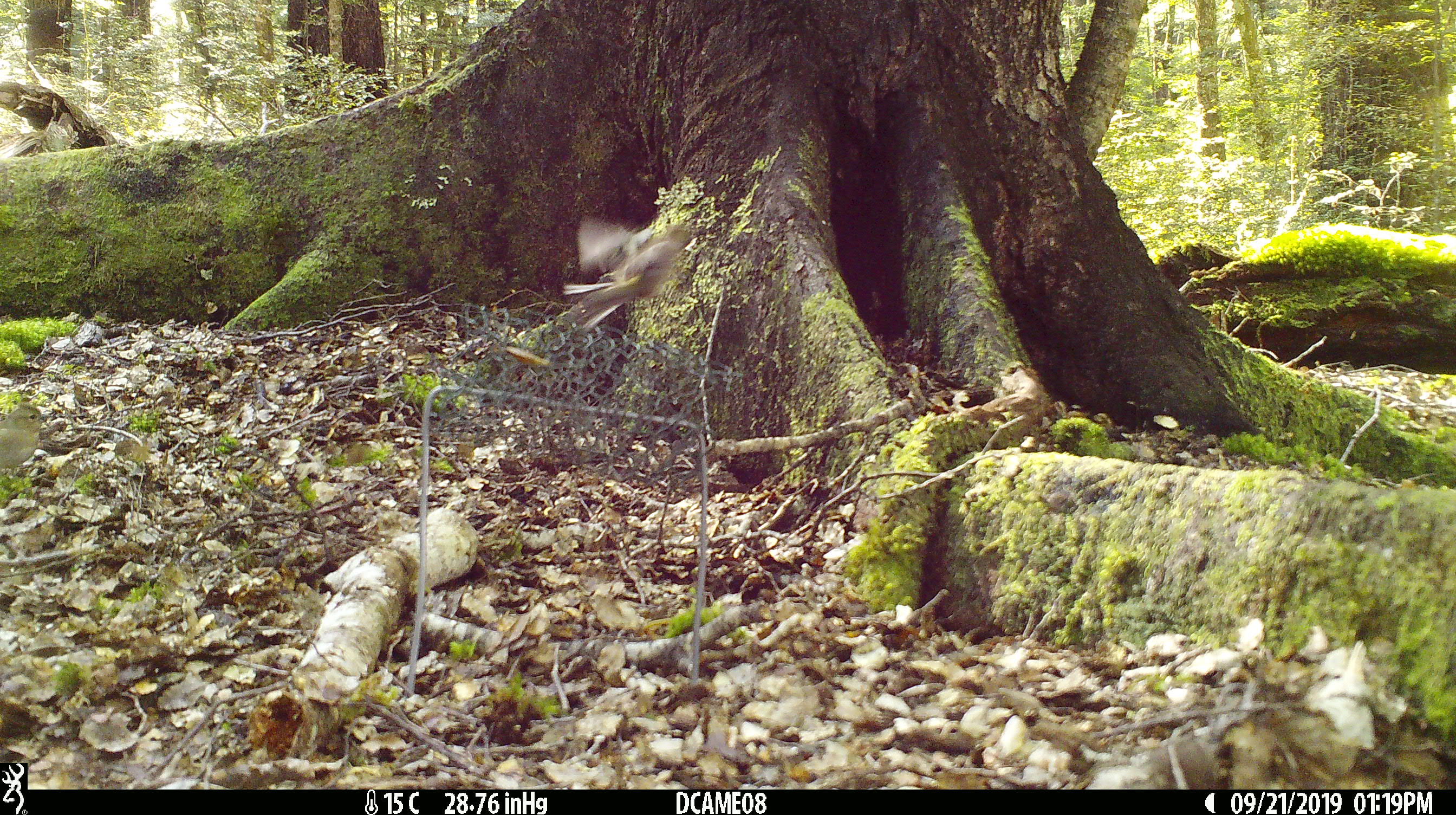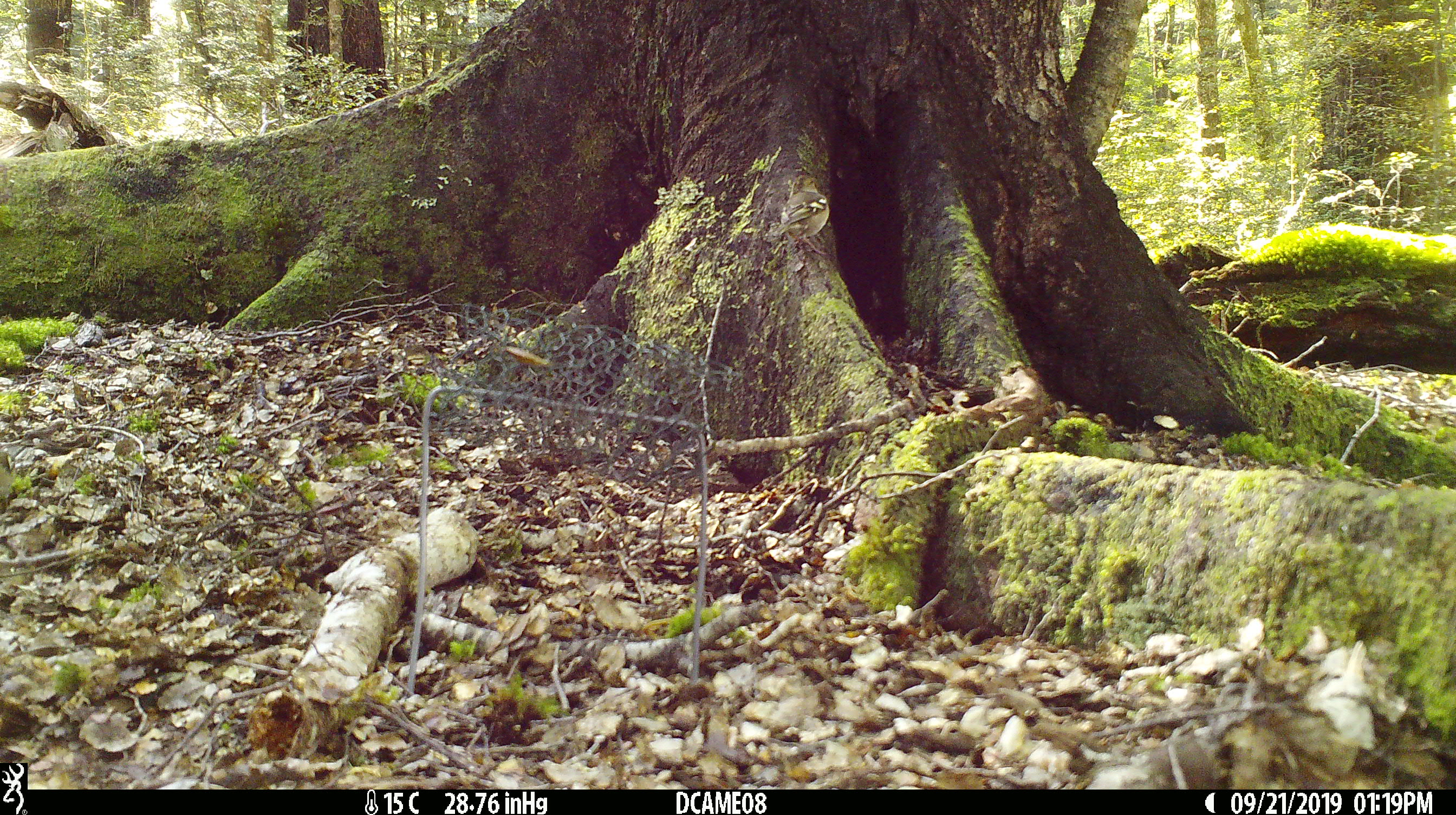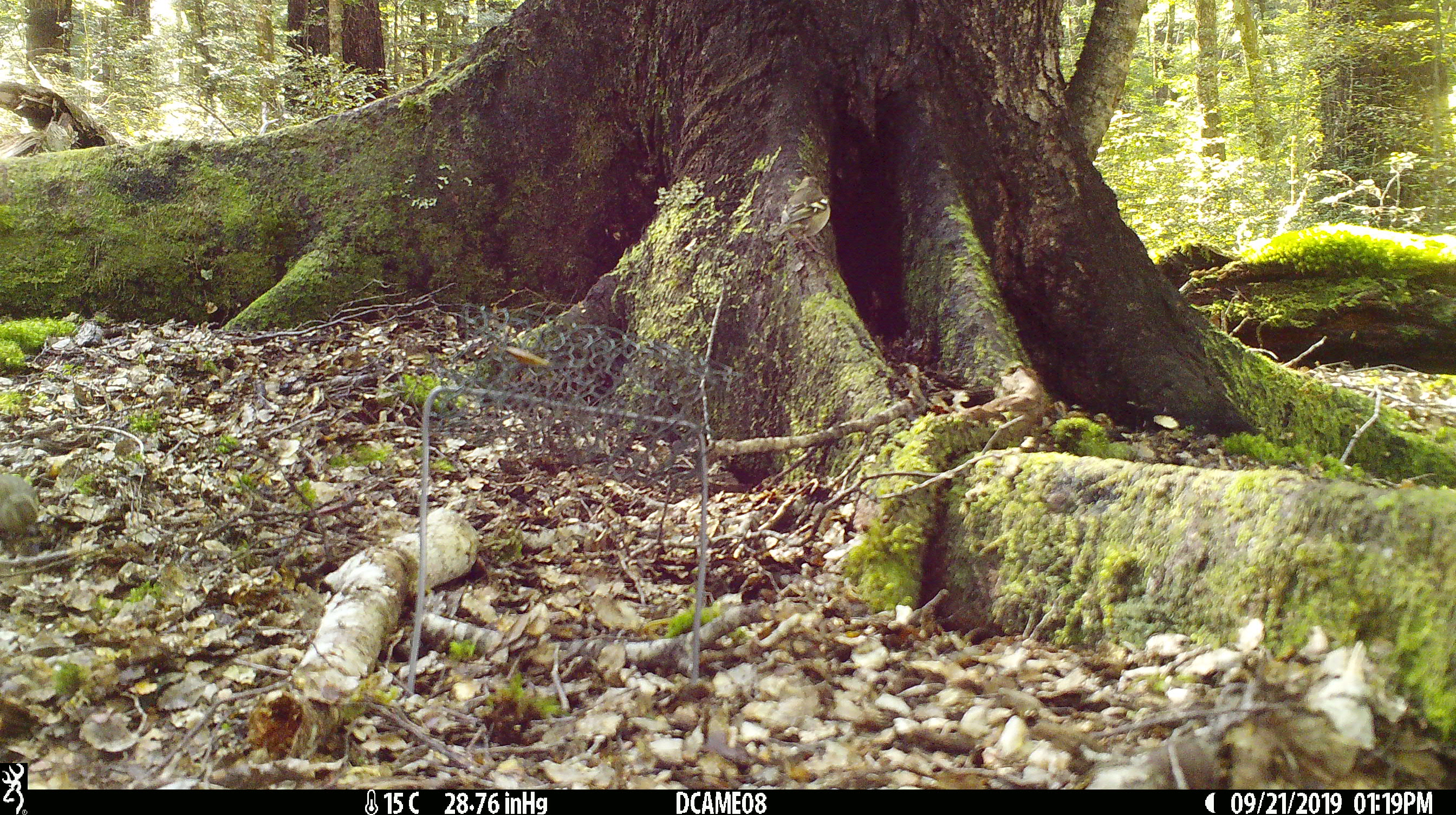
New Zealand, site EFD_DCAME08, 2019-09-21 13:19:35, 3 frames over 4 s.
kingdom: Animalia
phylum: Chordata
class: Aves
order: Passeriformes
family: Fringillidae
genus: Fringilla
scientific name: Fringilla coelebs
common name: common chaffinch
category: chaffinch